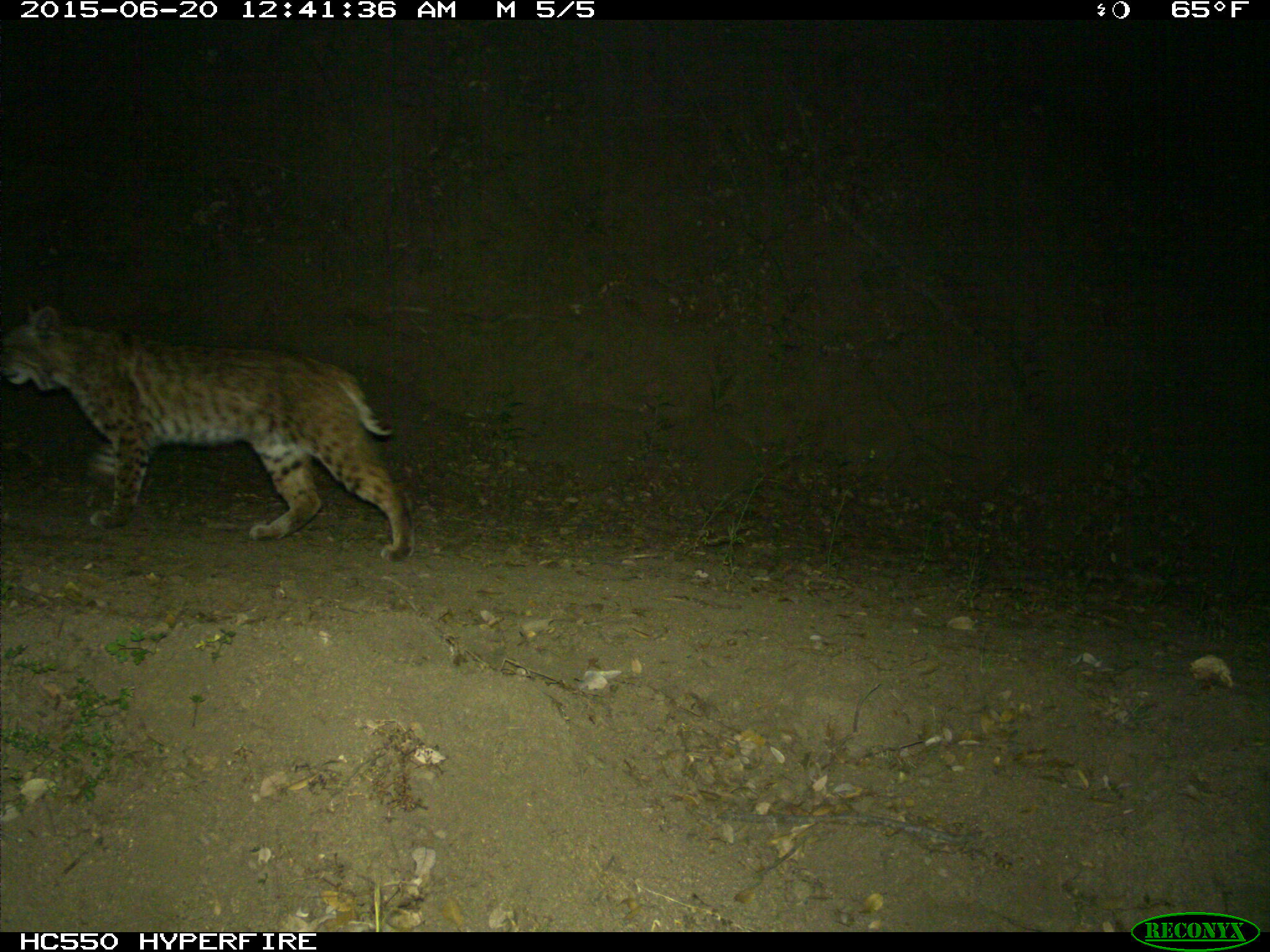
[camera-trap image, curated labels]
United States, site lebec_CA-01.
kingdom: Animalia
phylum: Chordata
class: Mammalia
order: Carnivora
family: Felidae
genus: Lynx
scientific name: Lynx rufus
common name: bobcat